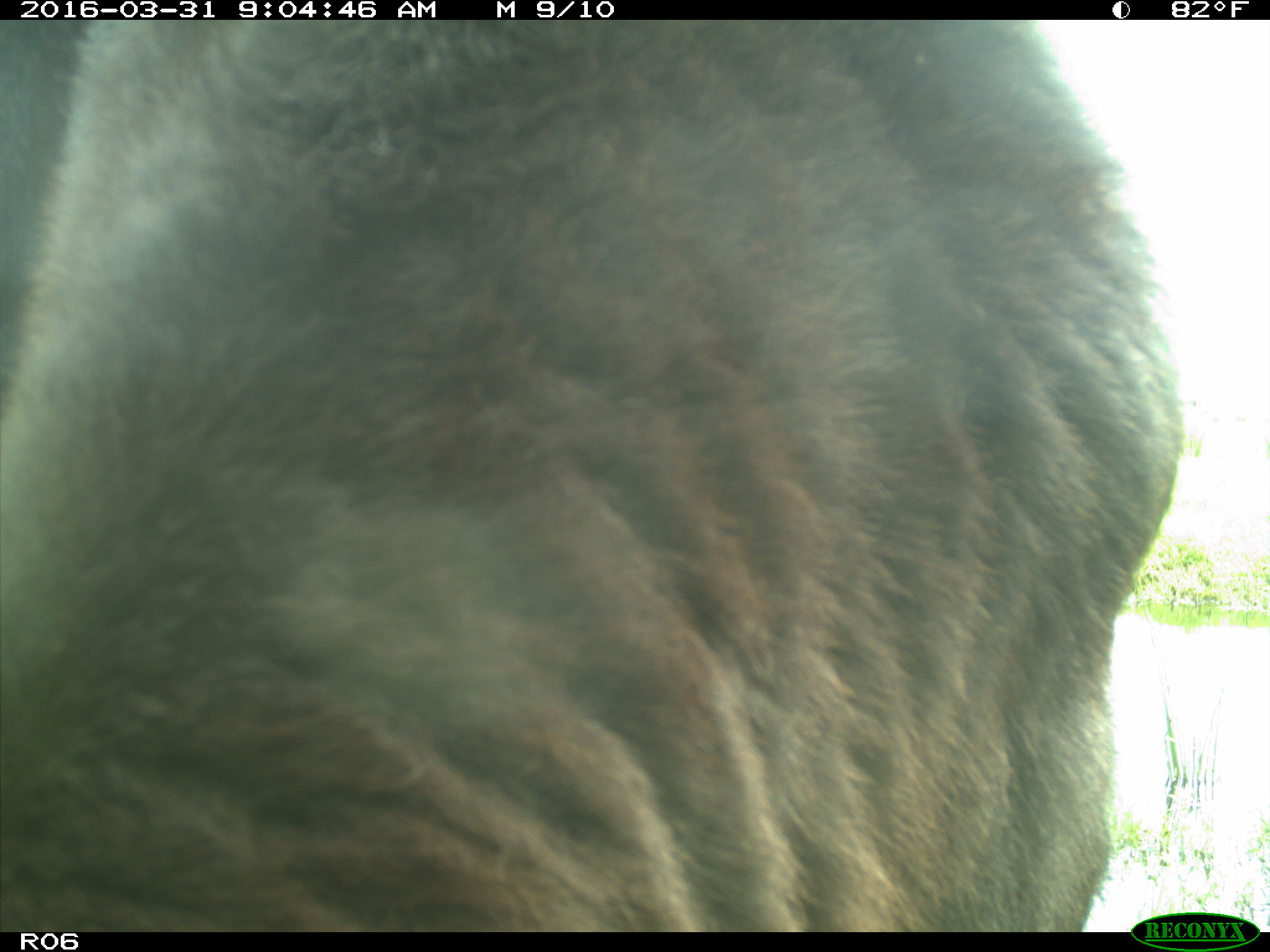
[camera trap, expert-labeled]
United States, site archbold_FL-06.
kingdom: Animalia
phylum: Chordata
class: Mammalia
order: Artiodactyla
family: Bovidae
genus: Bos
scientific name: Bos taurus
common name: domestic cow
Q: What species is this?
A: Bos taurus (domestic cow).